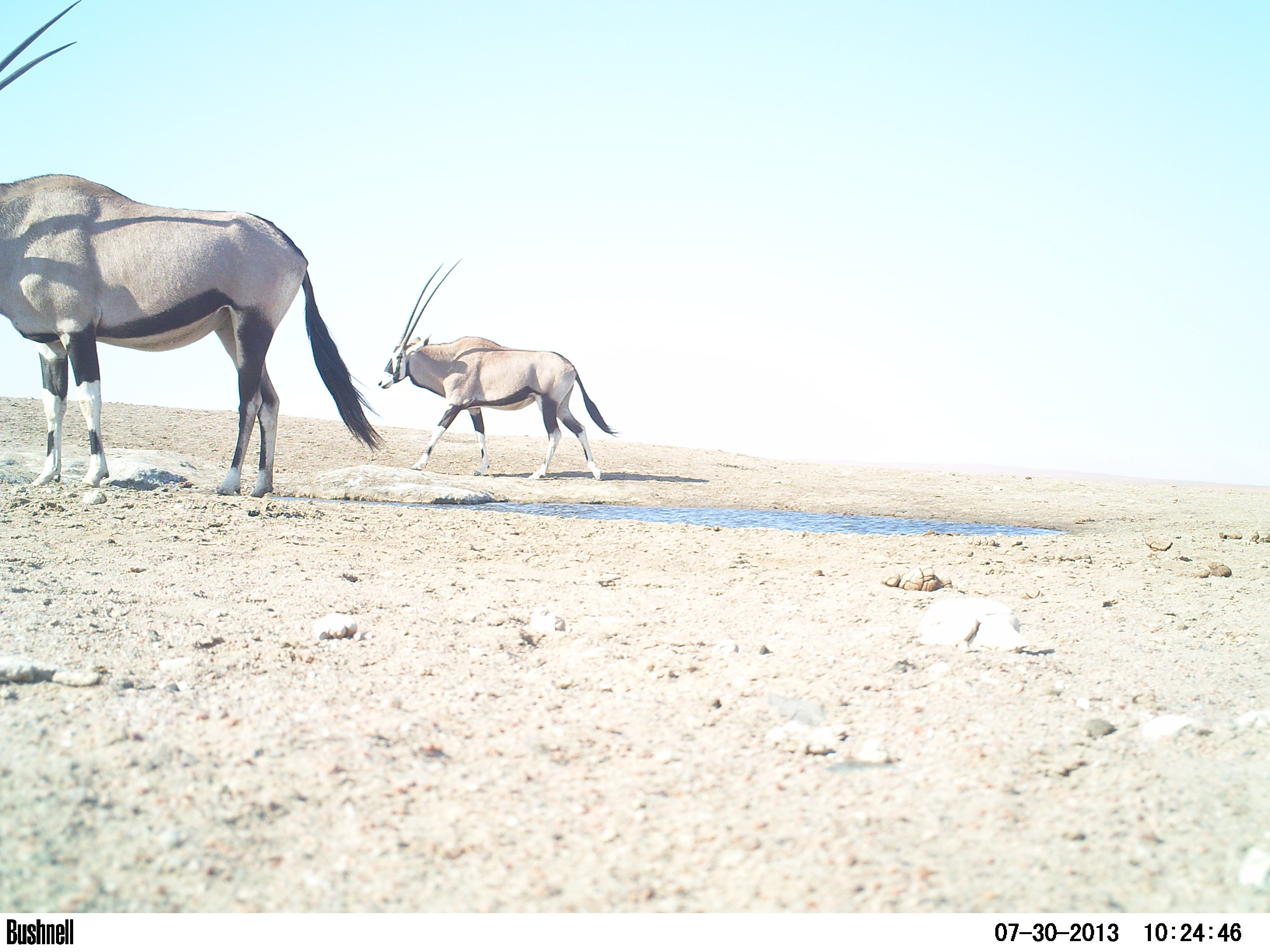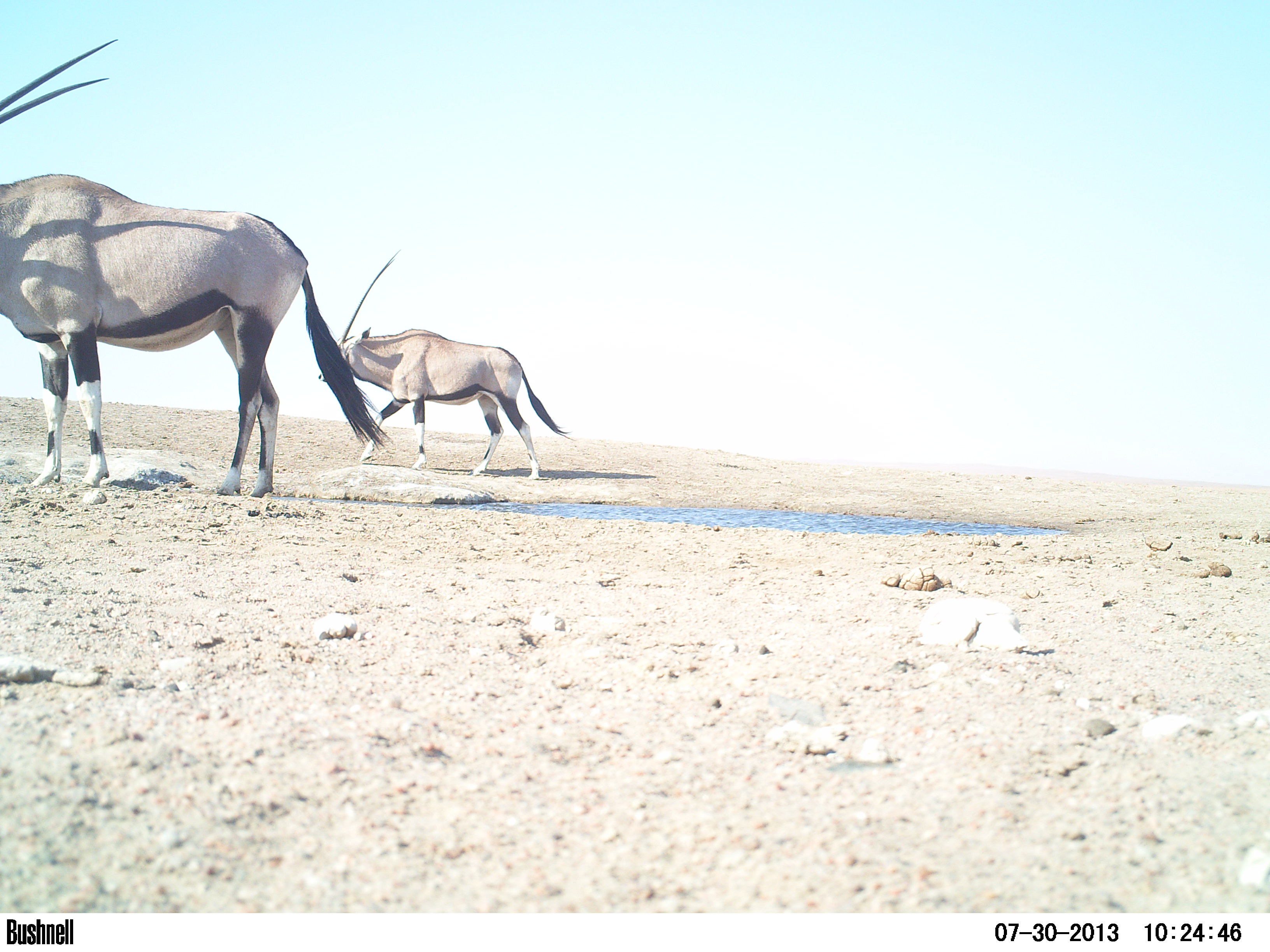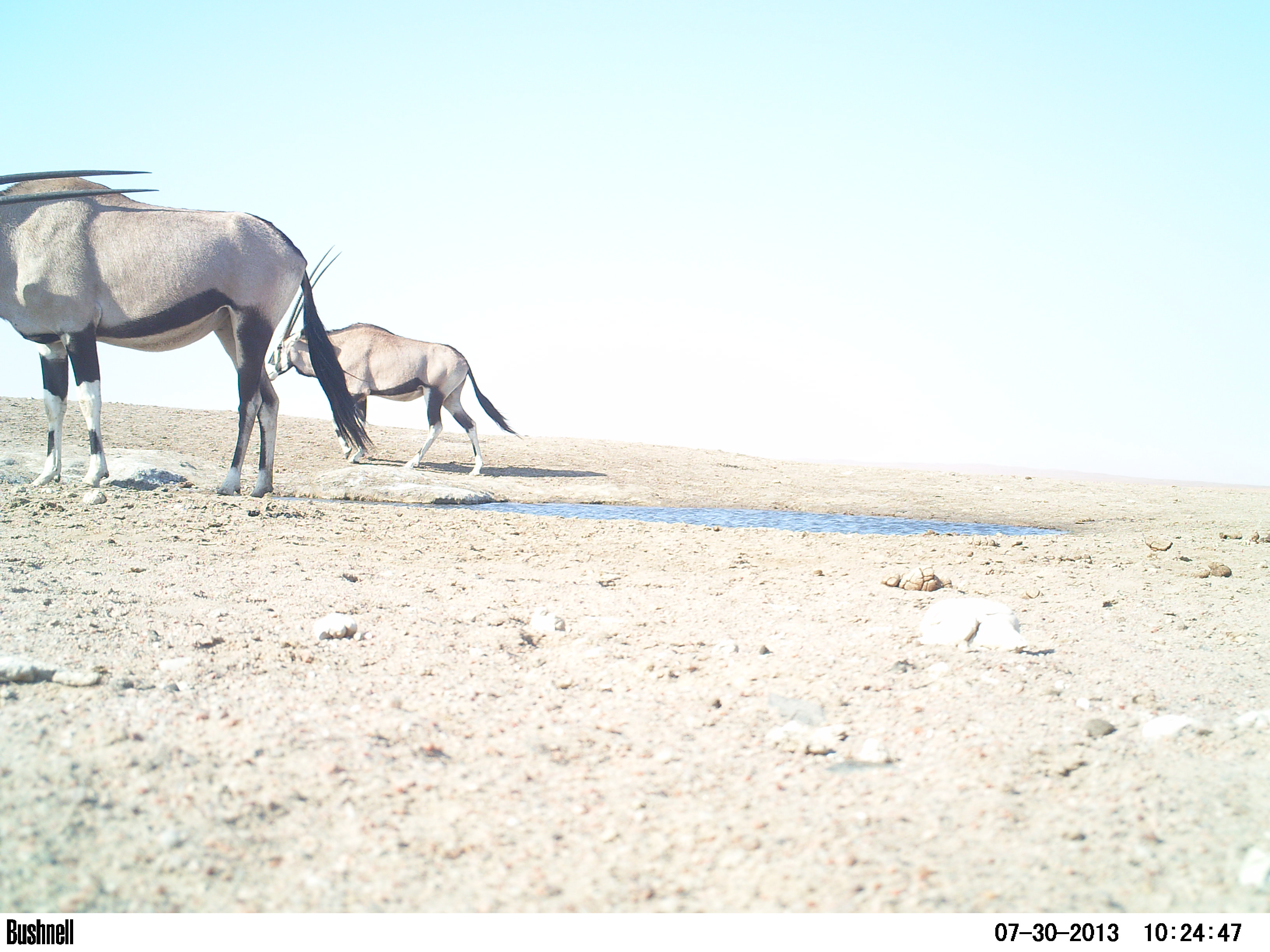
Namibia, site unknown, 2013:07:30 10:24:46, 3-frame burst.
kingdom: Animalia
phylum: Chordata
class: Mammalia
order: Artiodactyla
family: Bovidae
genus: Oryx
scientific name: Oryx gazella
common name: gemsbok